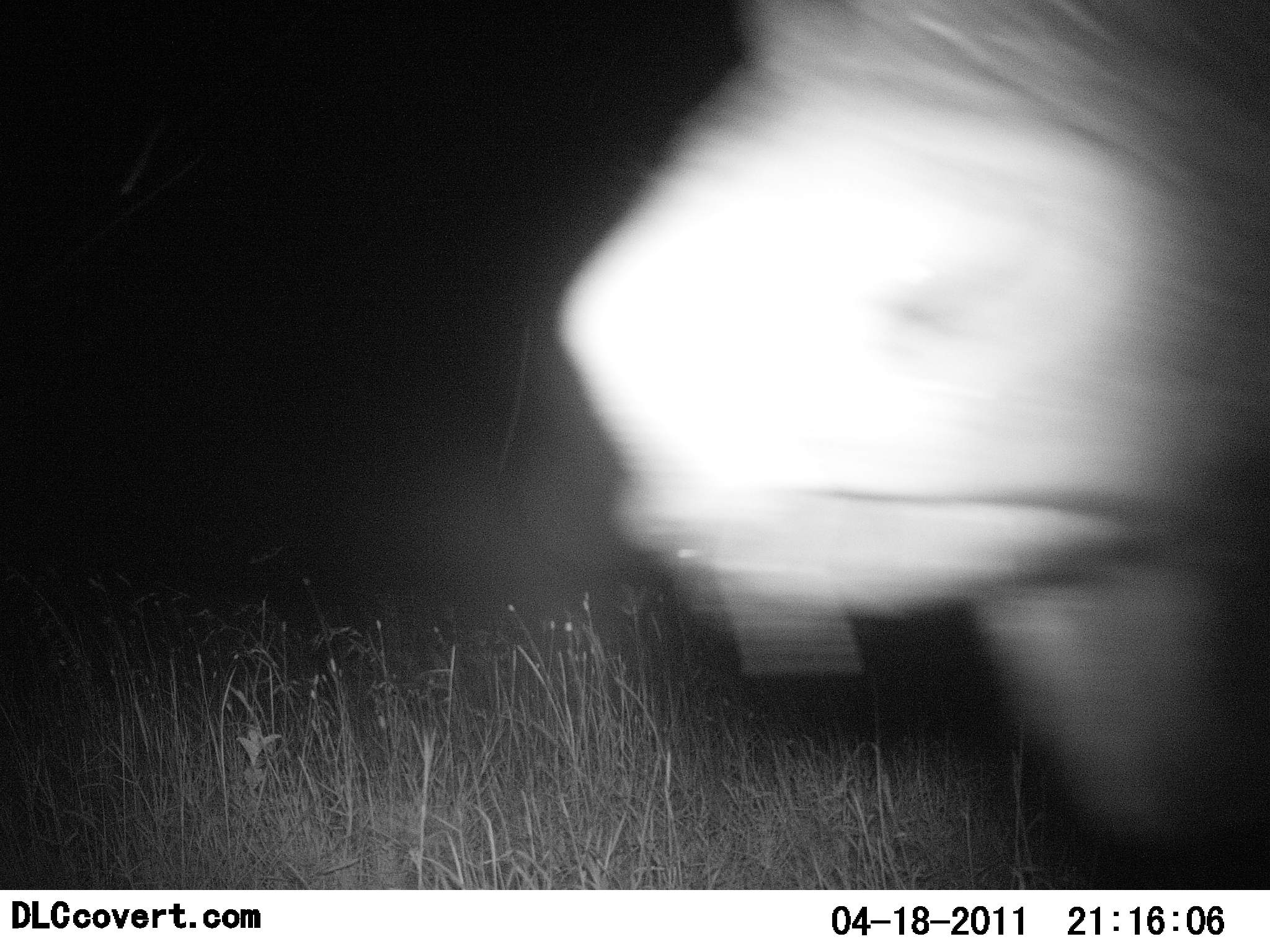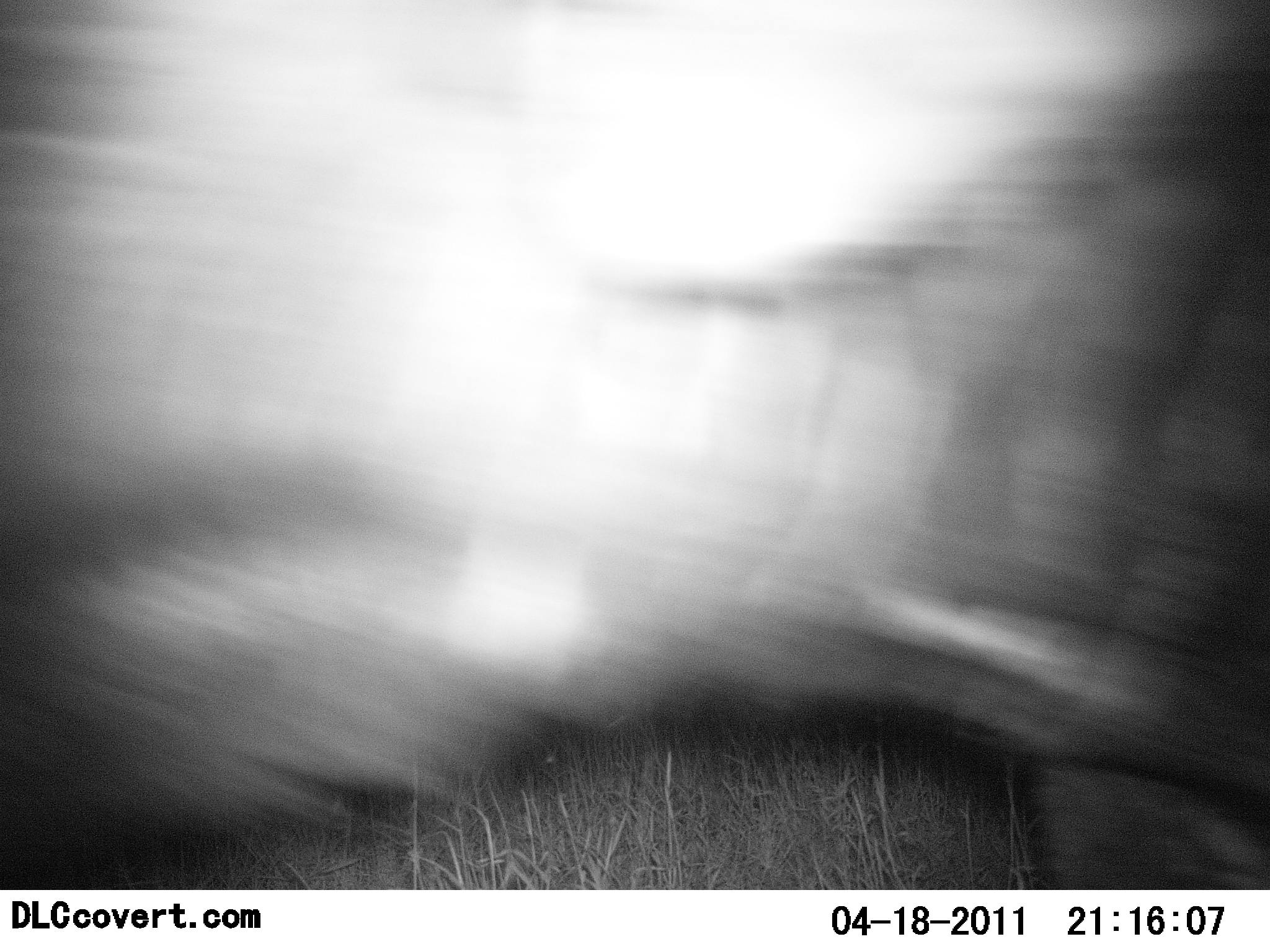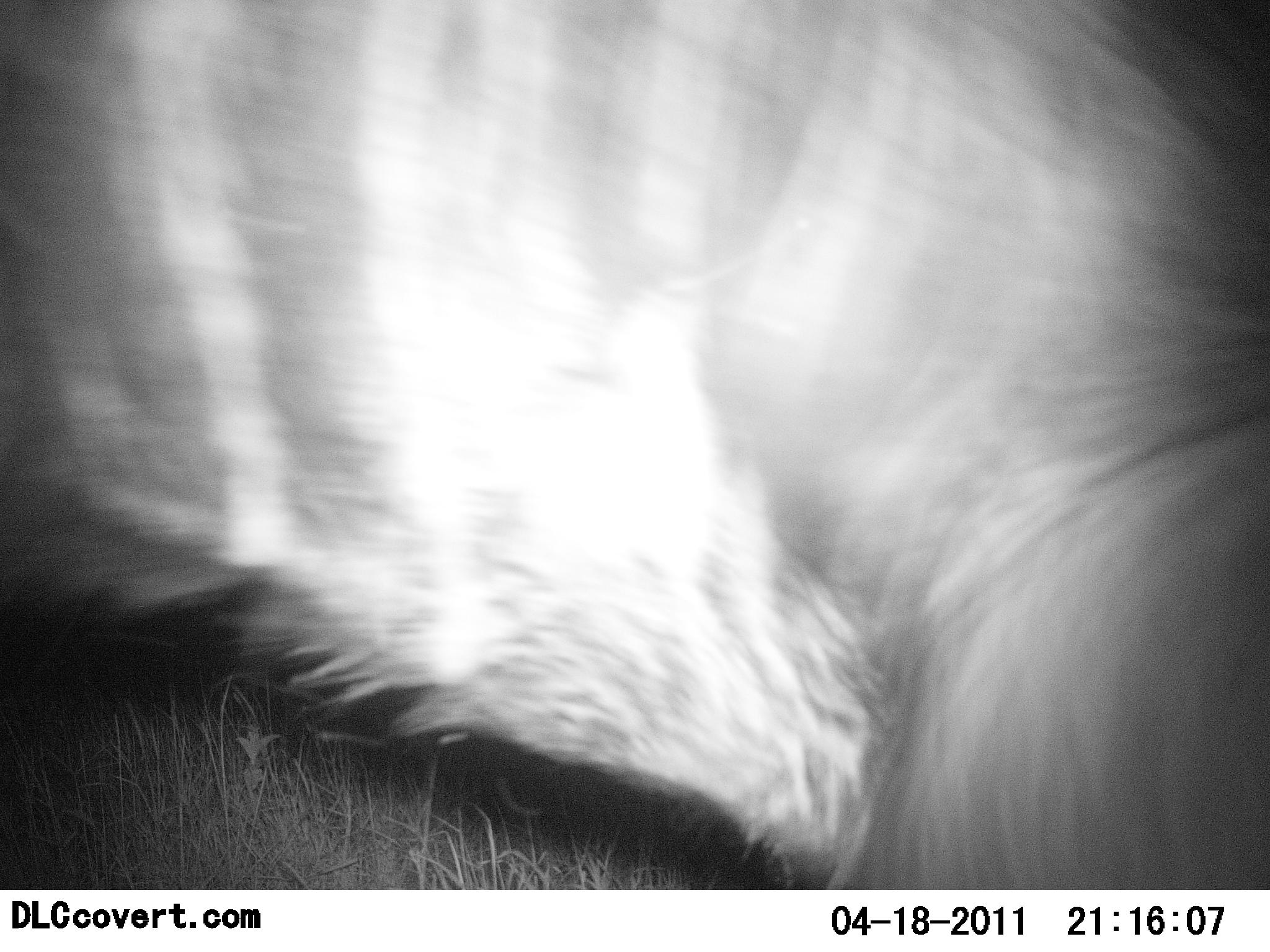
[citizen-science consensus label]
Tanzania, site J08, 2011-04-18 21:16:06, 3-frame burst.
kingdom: Animalia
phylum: Chordata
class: Mammalia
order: Perissodactyla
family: Equidae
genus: Equus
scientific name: Equus quagga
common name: plains zebra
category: zebra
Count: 1.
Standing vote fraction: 0%.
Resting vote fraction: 0%.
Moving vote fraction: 100%.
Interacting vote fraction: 0%.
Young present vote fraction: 0%.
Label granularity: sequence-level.